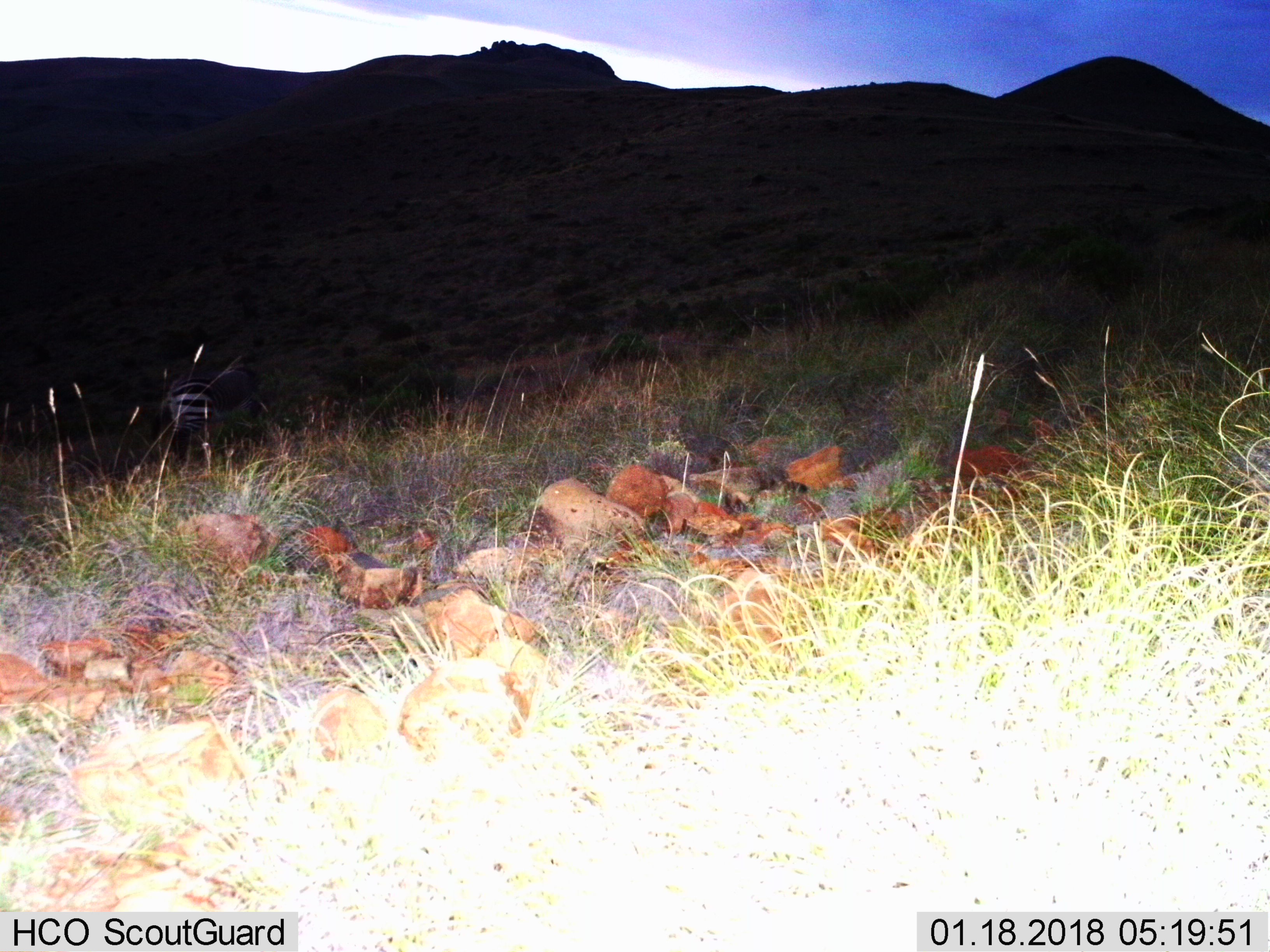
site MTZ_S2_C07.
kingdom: Animalia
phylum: Chordata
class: Mammalia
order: Perissodactyla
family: Equidae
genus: Equus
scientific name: Equus zebra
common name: mountain zebra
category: zebramountain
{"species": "zebramountain (mountain zebra) (Equus zebra)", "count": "1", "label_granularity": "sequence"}